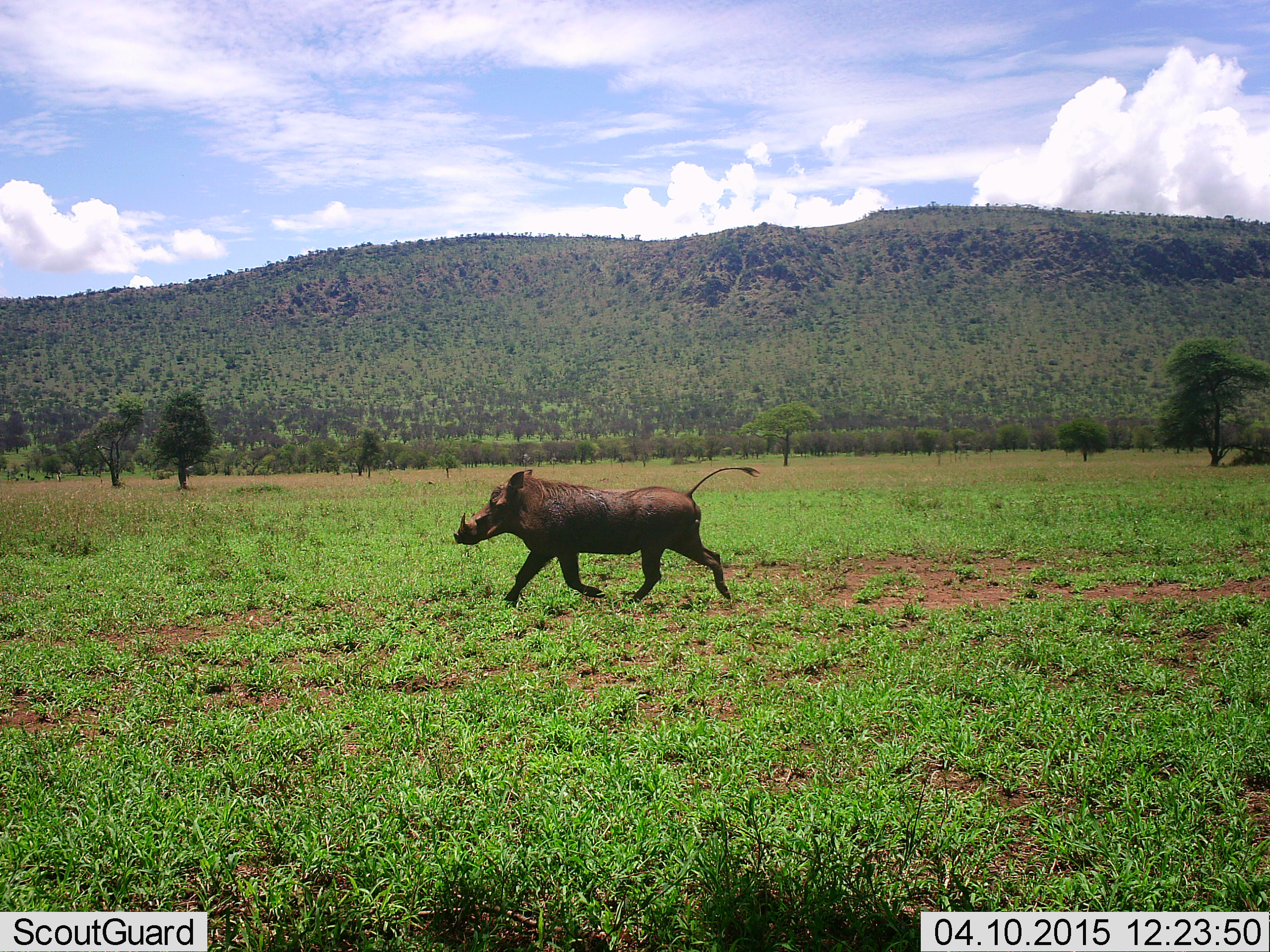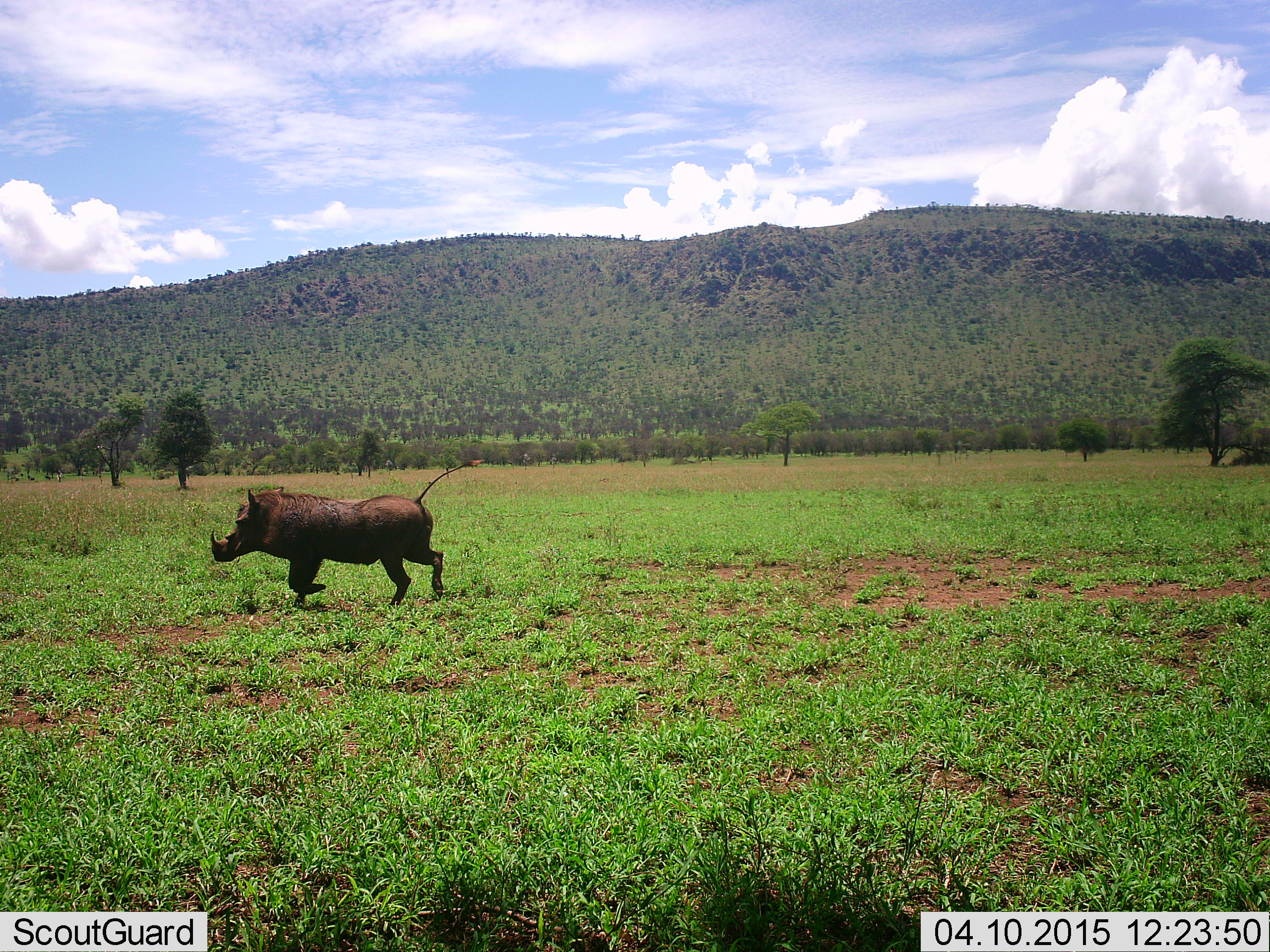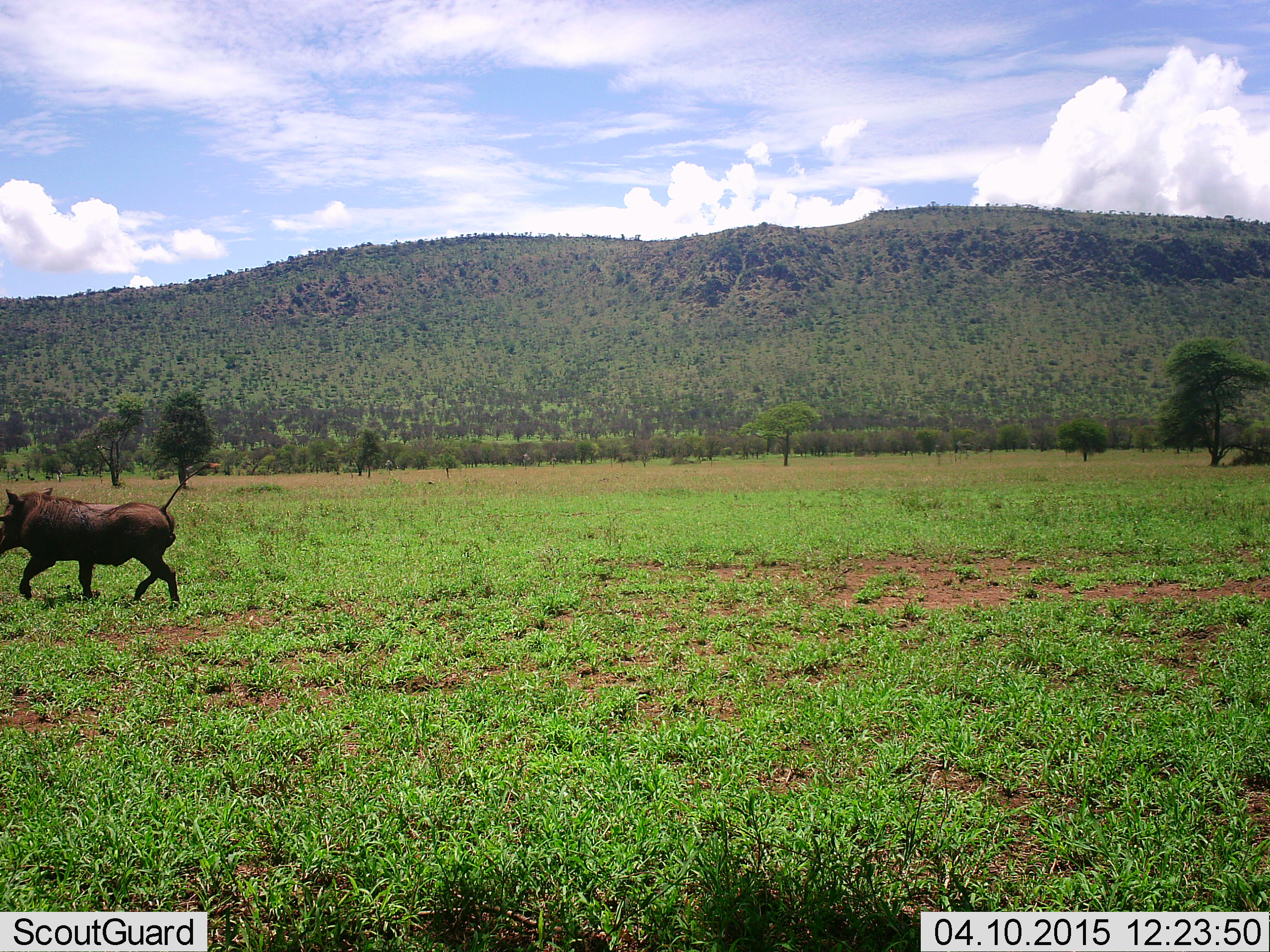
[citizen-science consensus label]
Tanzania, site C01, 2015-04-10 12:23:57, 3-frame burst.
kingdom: Animalia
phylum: Chordata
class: Mammalia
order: Artiodactyla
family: Suidae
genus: Phacochoerus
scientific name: Phacochoerus africanus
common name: warthog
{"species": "warthog (Phacochoerus africanus)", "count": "1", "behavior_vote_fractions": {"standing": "10%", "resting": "0%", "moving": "100%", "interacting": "0%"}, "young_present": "0%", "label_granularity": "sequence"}